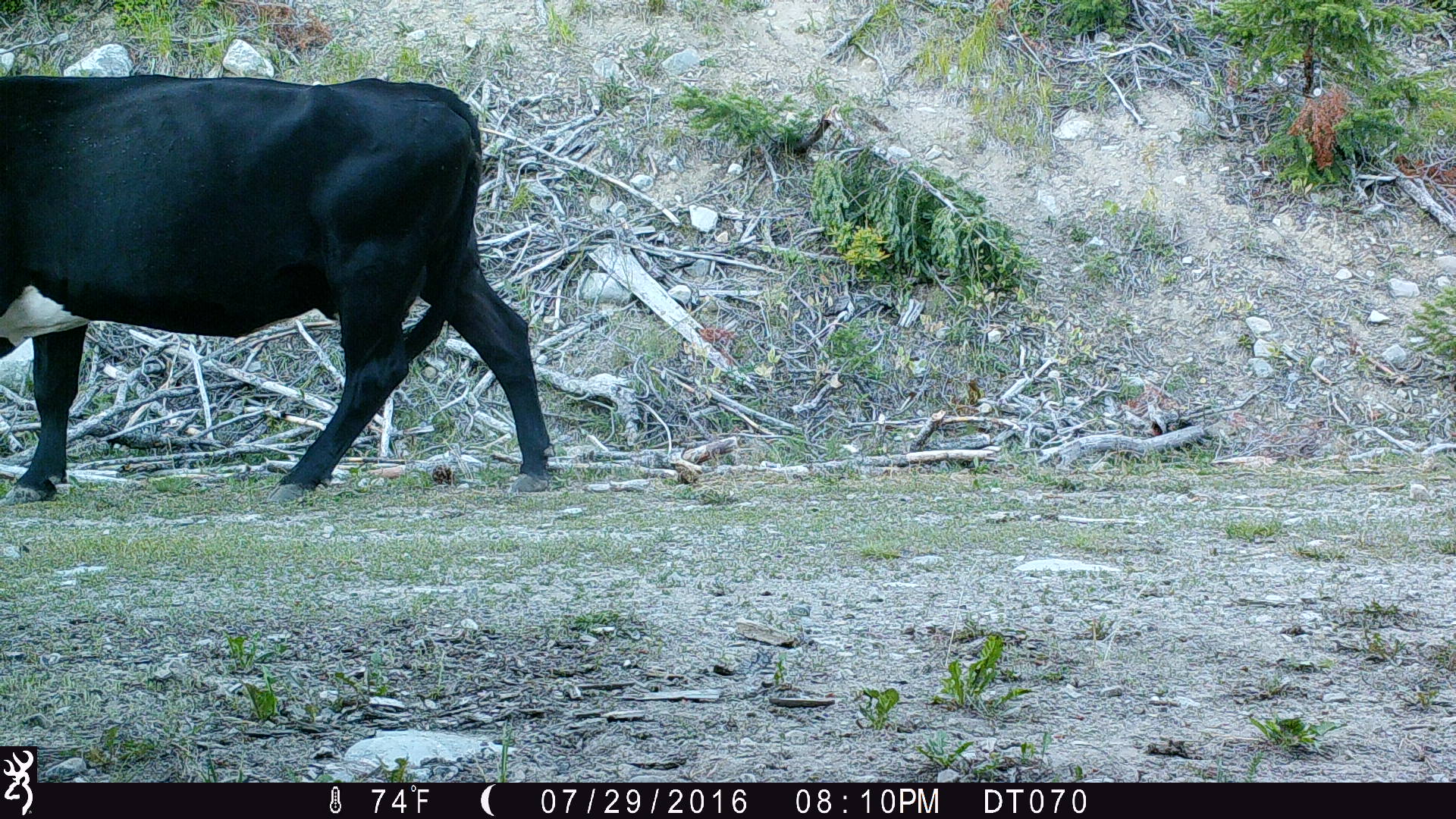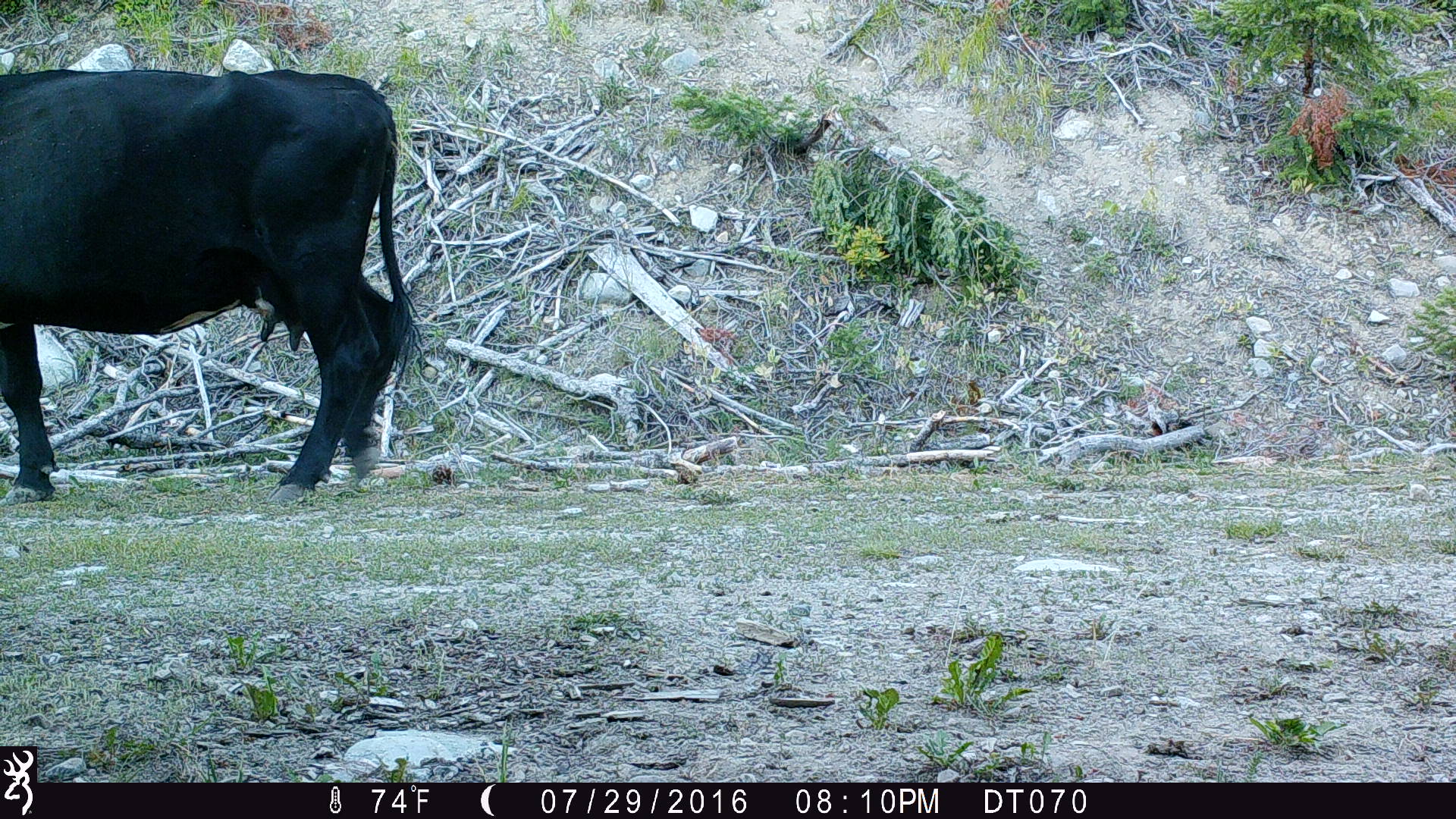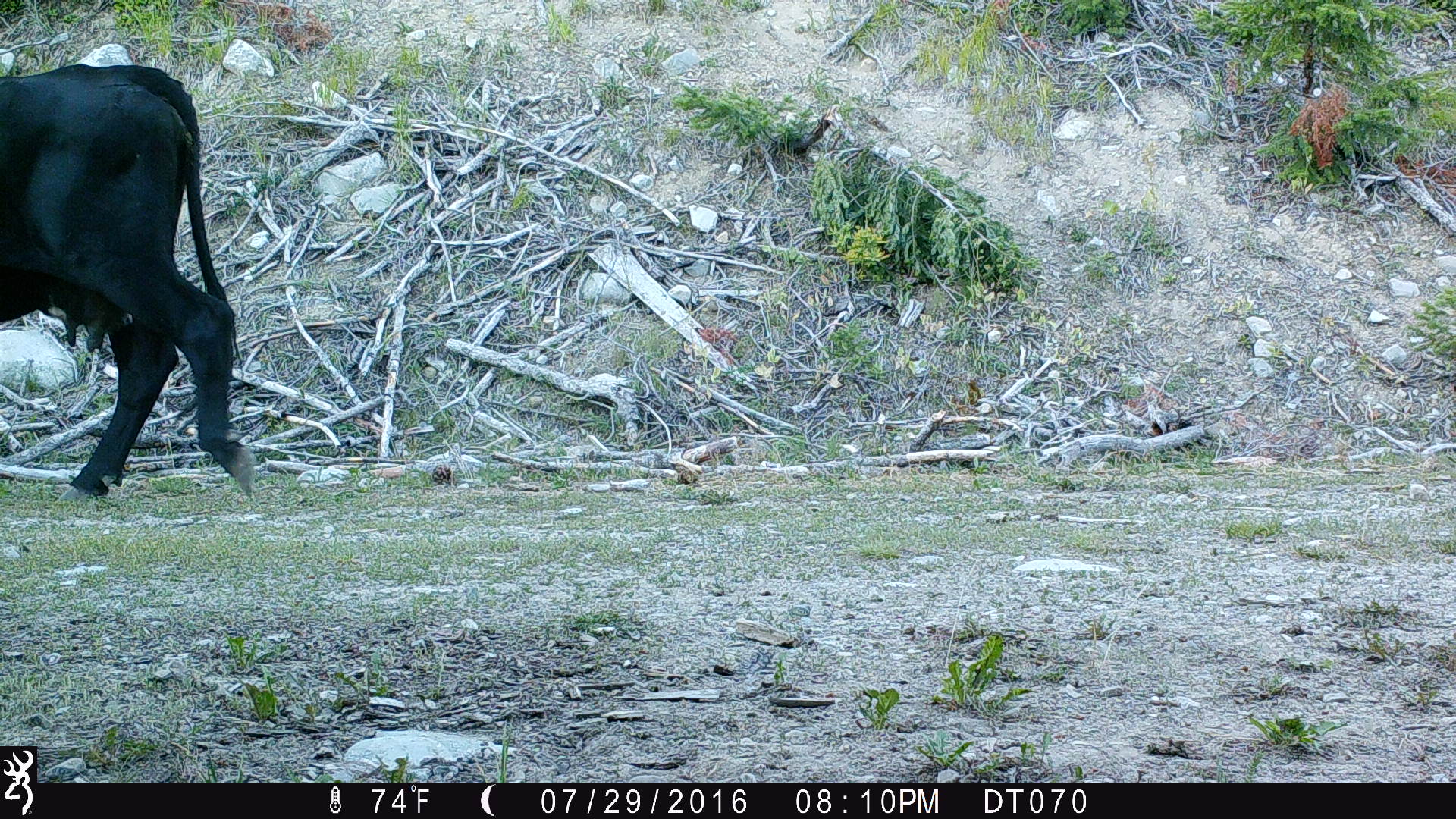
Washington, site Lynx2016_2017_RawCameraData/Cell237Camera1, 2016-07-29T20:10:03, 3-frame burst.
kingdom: Animalia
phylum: Chordata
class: Mammalia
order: Artiodactyla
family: Bovidae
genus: Bos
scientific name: Bos taurus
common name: domestic cattle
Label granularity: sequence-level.